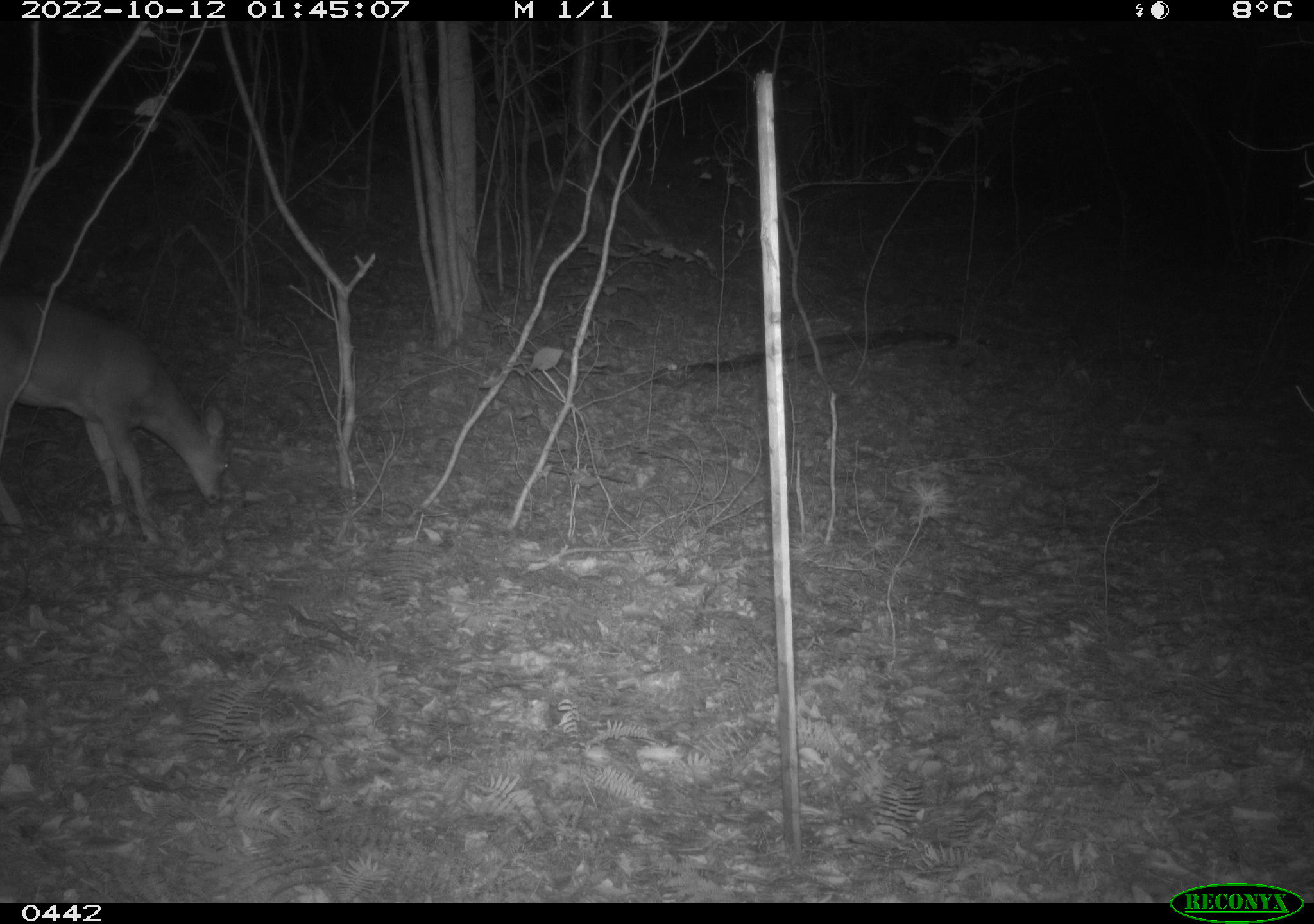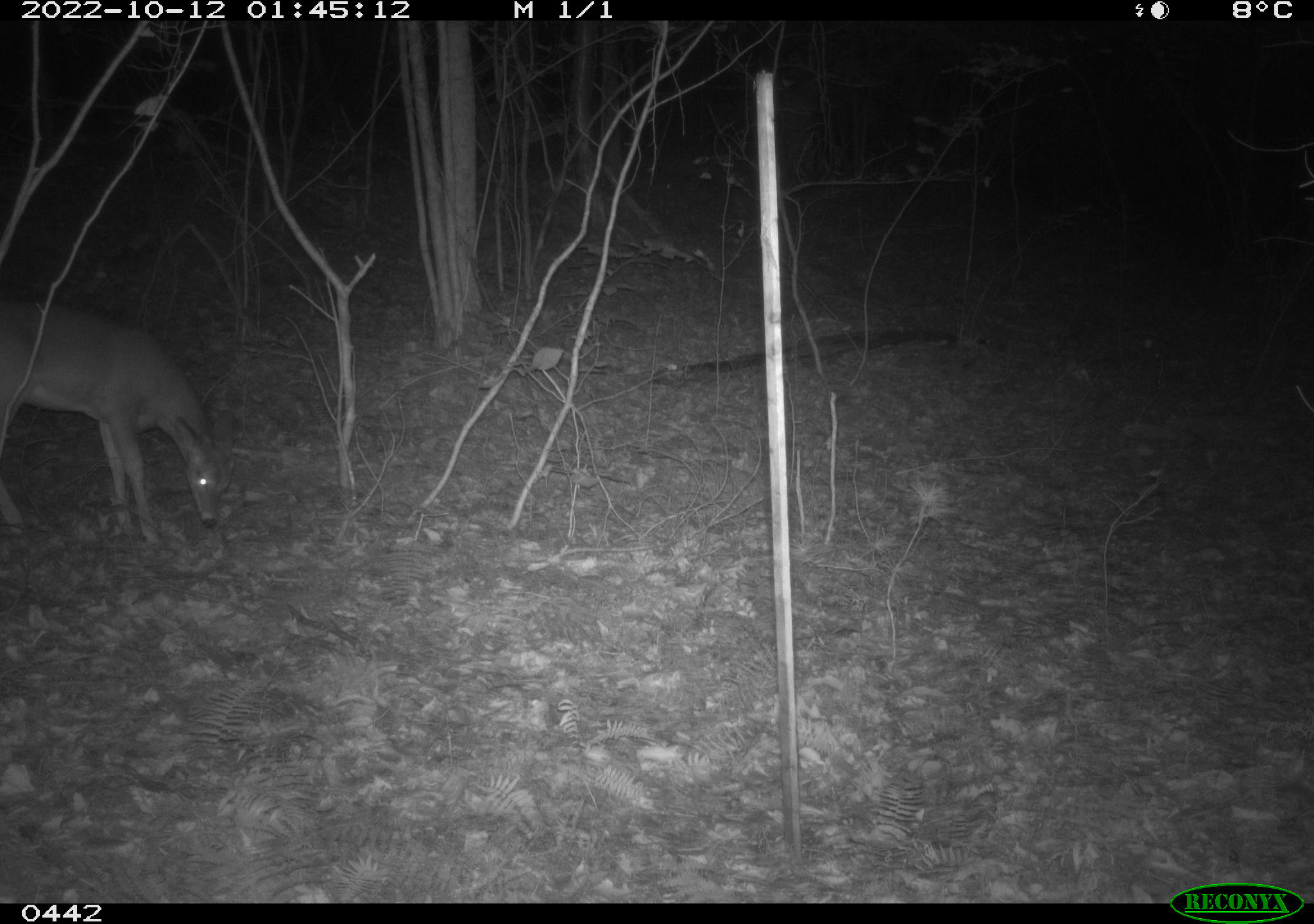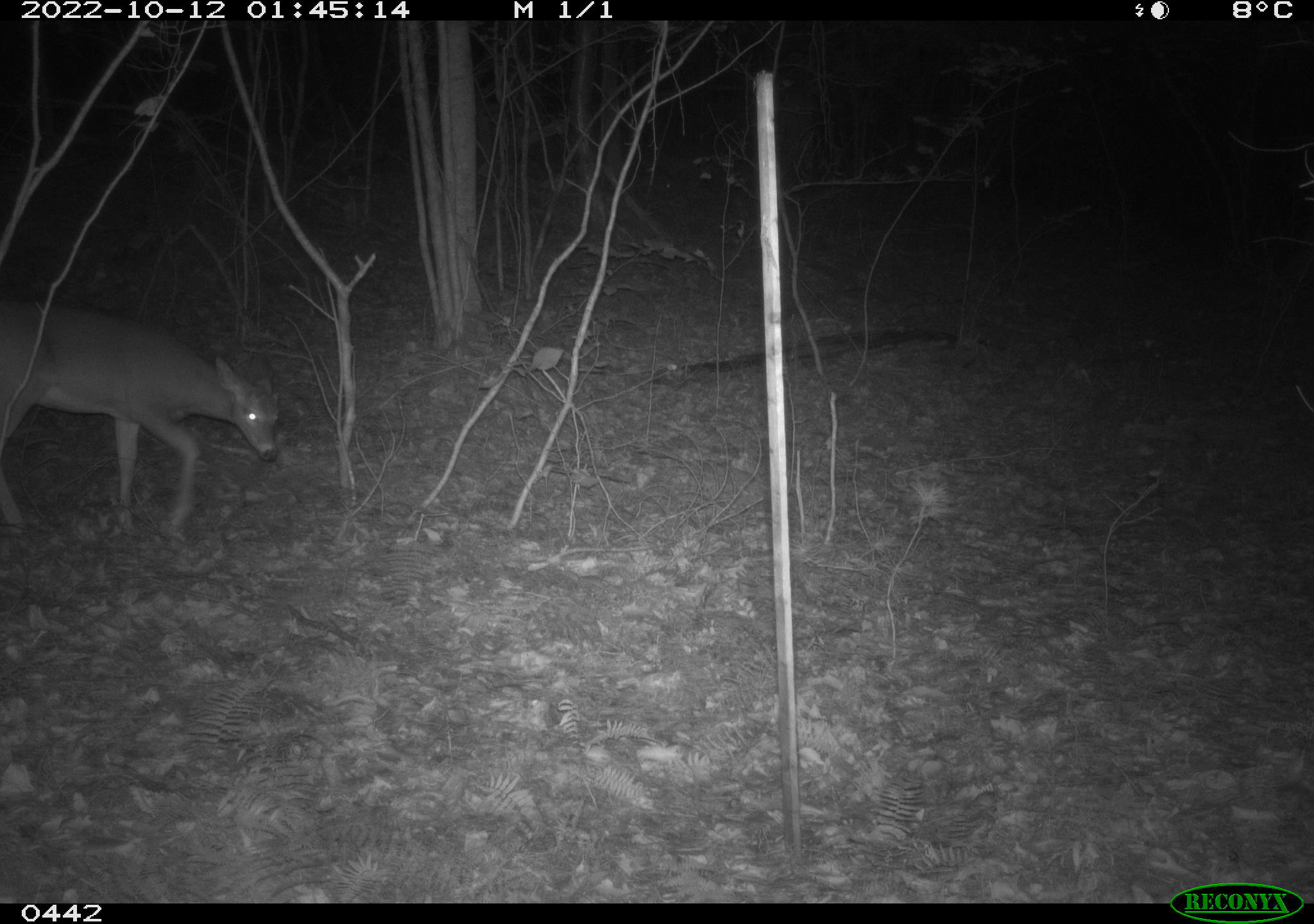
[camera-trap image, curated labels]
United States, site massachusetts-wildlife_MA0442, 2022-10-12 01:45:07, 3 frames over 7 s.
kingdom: Animalia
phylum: Chordata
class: Mammalia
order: Artiodactyla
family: Cervidae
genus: Odocoileus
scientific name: Odocoileus virginianus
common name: white-tailed deer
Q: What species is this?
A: White-tailed deer (Odocoileus virginianus).